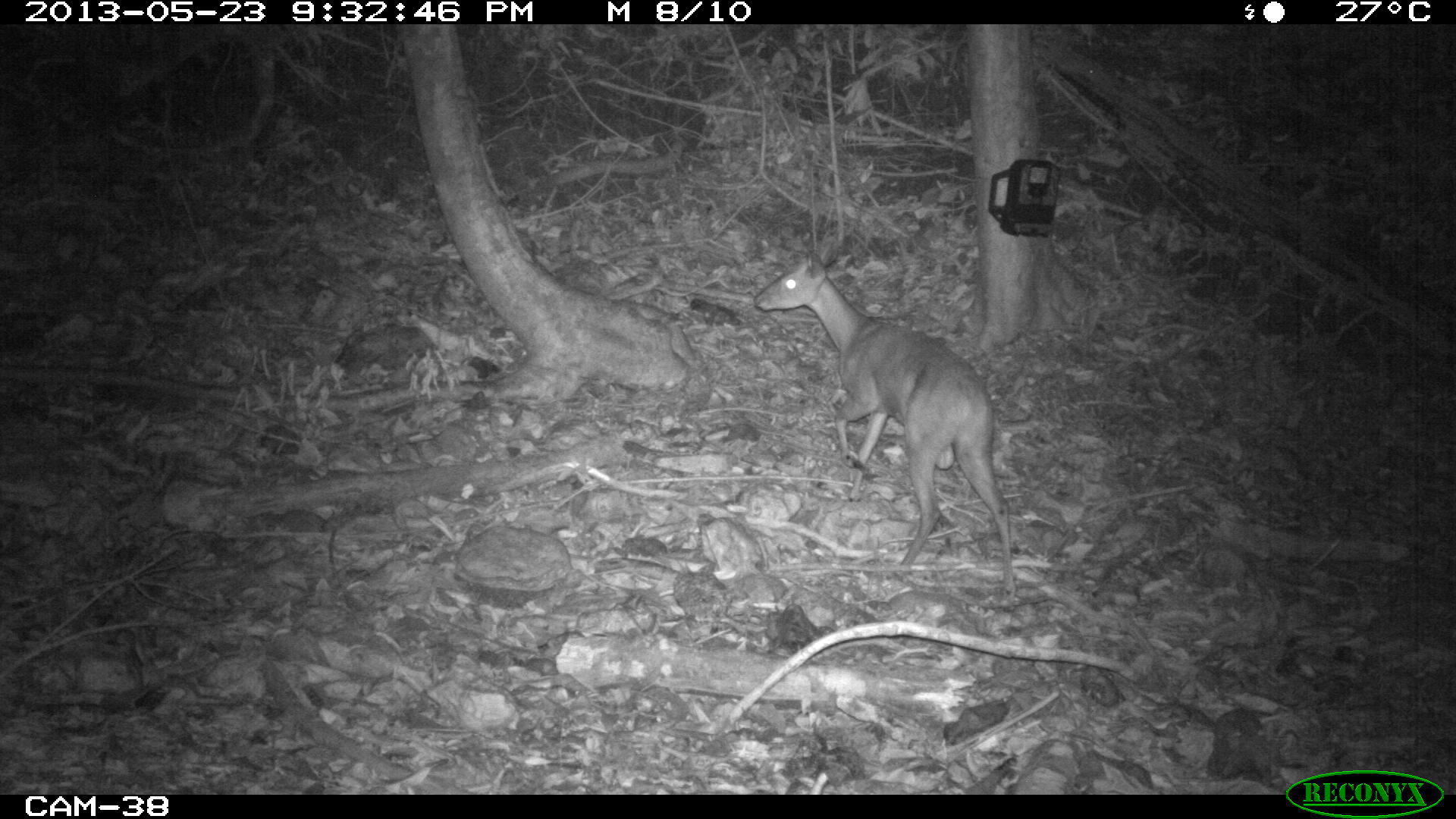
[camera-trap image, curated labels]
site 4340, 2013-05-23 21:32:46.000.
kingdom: Animalia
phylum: Chordata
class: Mammalia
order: Artiodactyla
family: Cervidae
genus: Mazama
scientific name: Mazama temama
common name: central american red brocket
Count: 1.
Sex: female.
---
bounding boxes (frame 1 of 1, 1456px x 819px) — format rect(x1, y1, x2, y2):
mazama temama: rect(751, 235, 1016, 603)